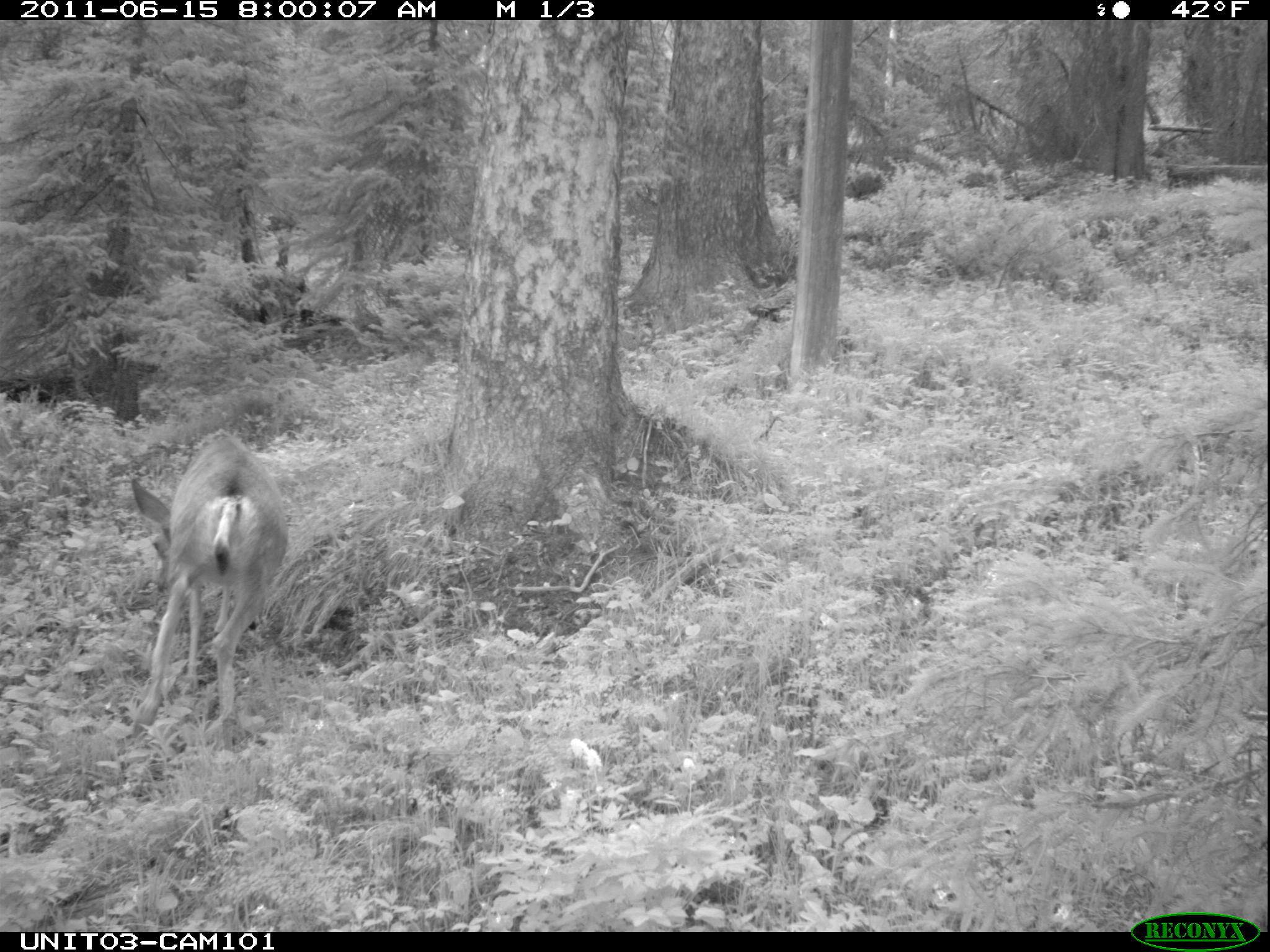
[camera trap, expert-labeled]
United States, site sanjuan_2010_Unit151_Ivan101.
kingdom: Animalia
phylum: Chordata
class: Mammalia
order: Artiodactyla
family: Cervidae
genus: Odocoileus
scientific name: Odocoileus hemionus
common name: mule deer